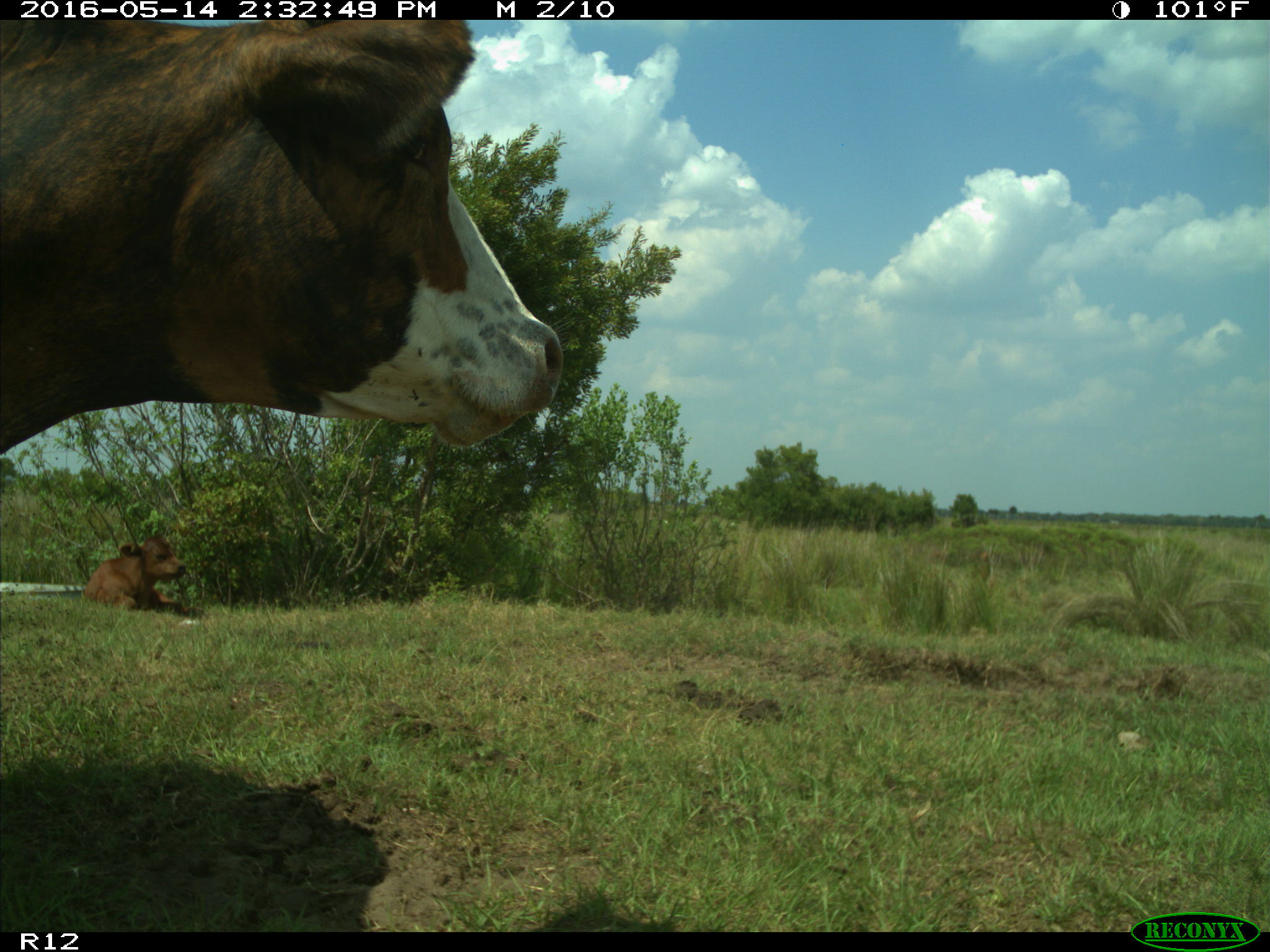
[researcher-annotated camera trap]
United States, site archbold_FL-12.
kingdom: Animalia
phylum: Chordata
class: Mammalia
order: Artiodactyla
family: Bovidae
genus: Bos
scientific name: Bos taurus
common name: domestic cow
Bos taurus (domestic cow).